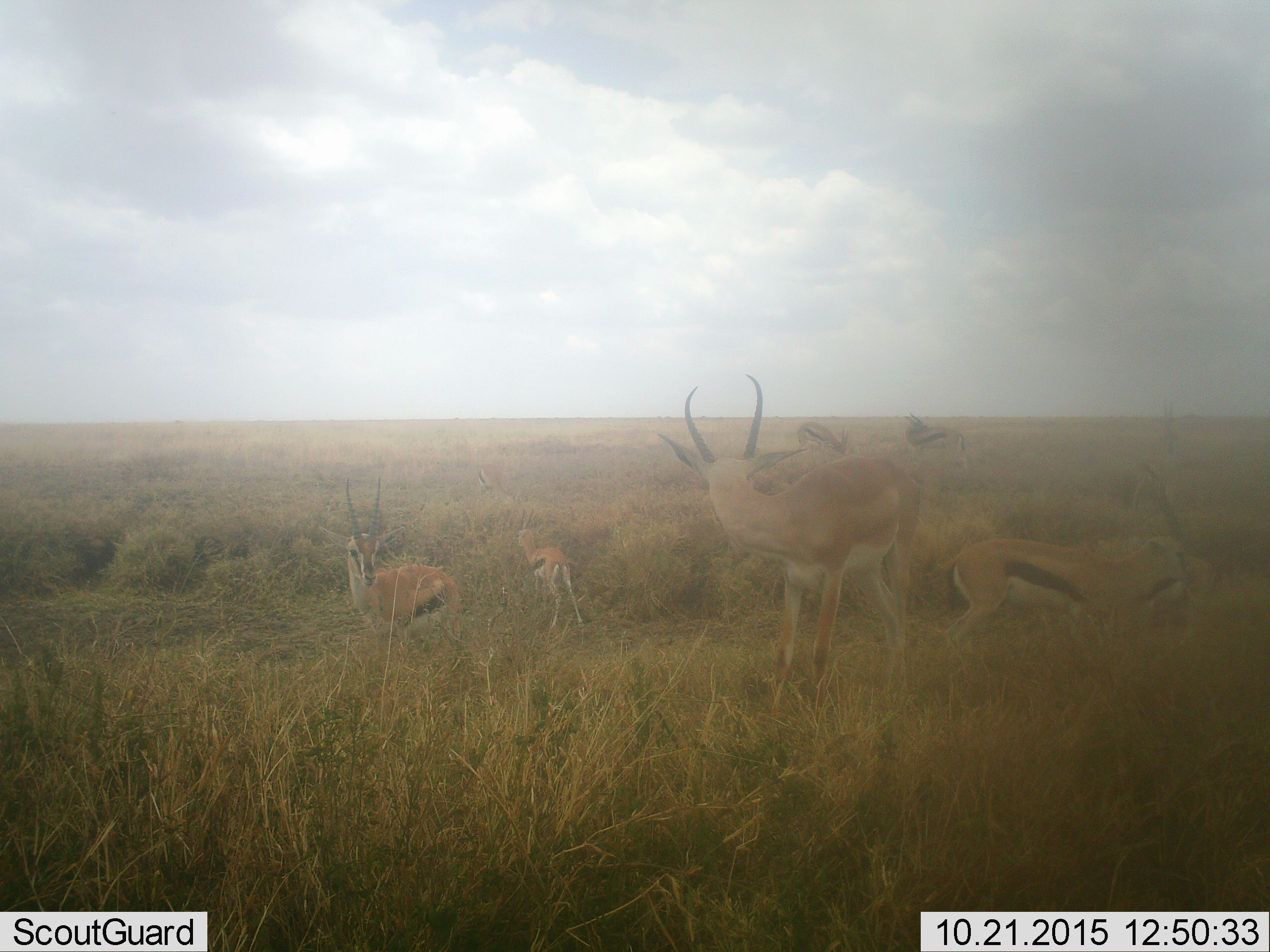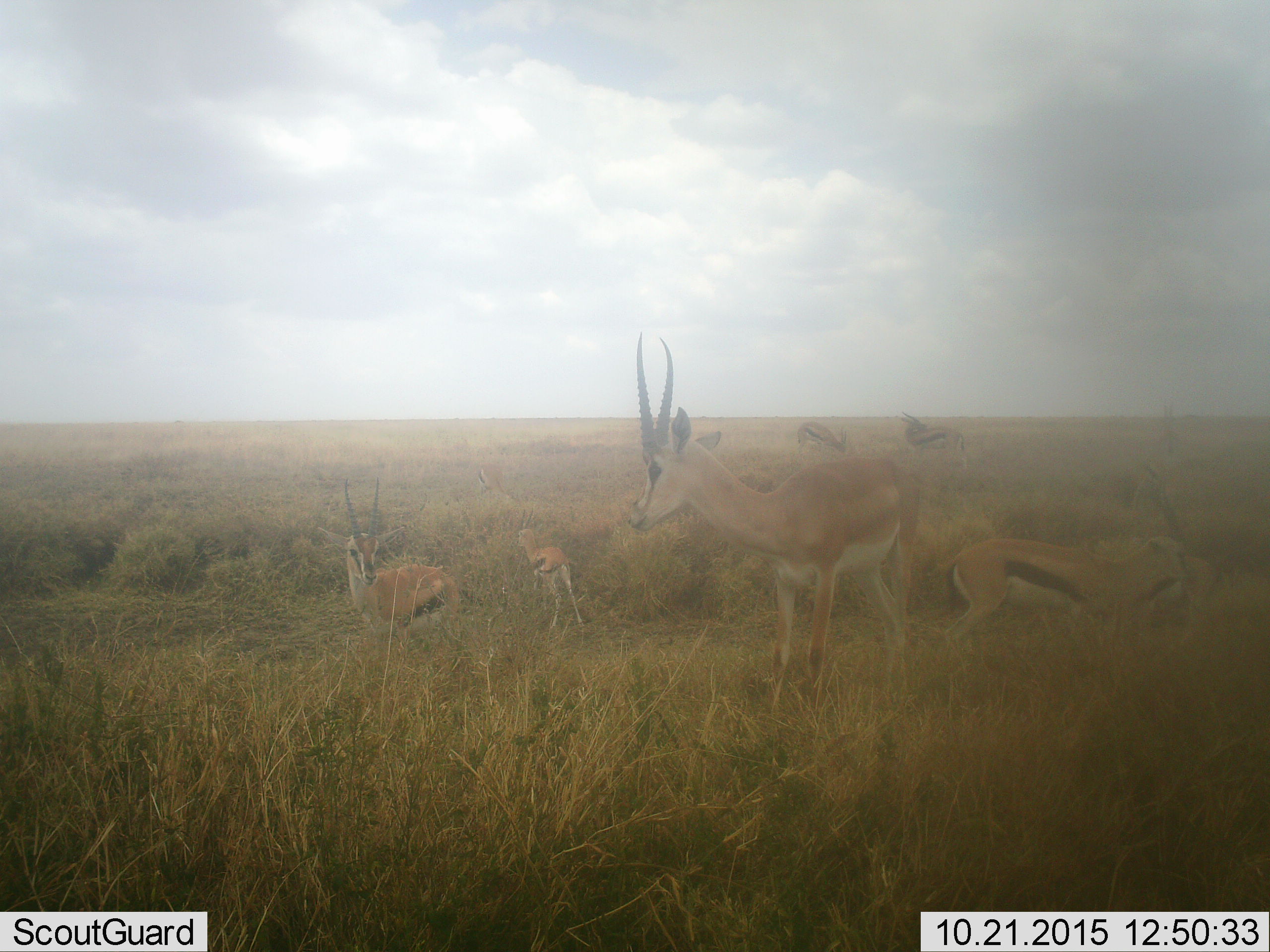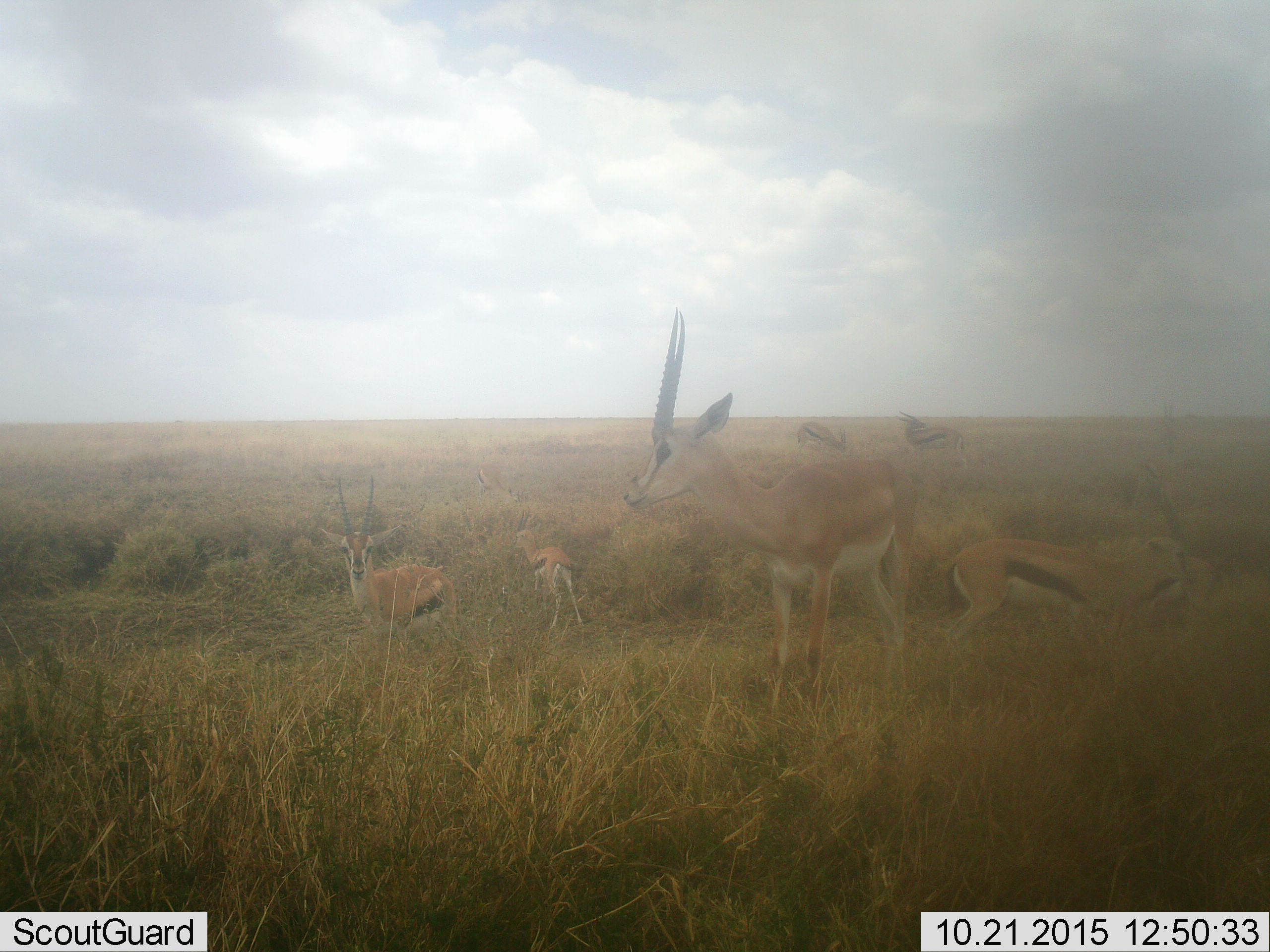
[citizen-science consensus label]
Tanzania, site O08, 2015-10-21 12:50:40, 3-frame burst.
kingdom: Animalia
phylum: Chordata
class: Mammalia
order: Artiodactyla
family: Bovidae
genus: Eudorcas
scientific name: Eudorcas thomsonii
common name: thomson's gazelle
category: gazellethomsons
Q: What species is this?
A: Gazellethomsons (thomson's gazelle) (Eudorcas thomsonii).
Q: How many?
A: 6.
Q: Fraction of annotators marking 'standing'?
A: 80%.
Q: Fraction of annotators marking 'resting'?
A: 0%.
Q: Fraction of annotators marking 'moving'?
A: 60%.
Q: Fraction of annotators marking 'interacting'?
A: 0%.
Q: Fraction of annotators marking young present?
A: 20%.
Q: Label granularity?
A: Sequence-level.